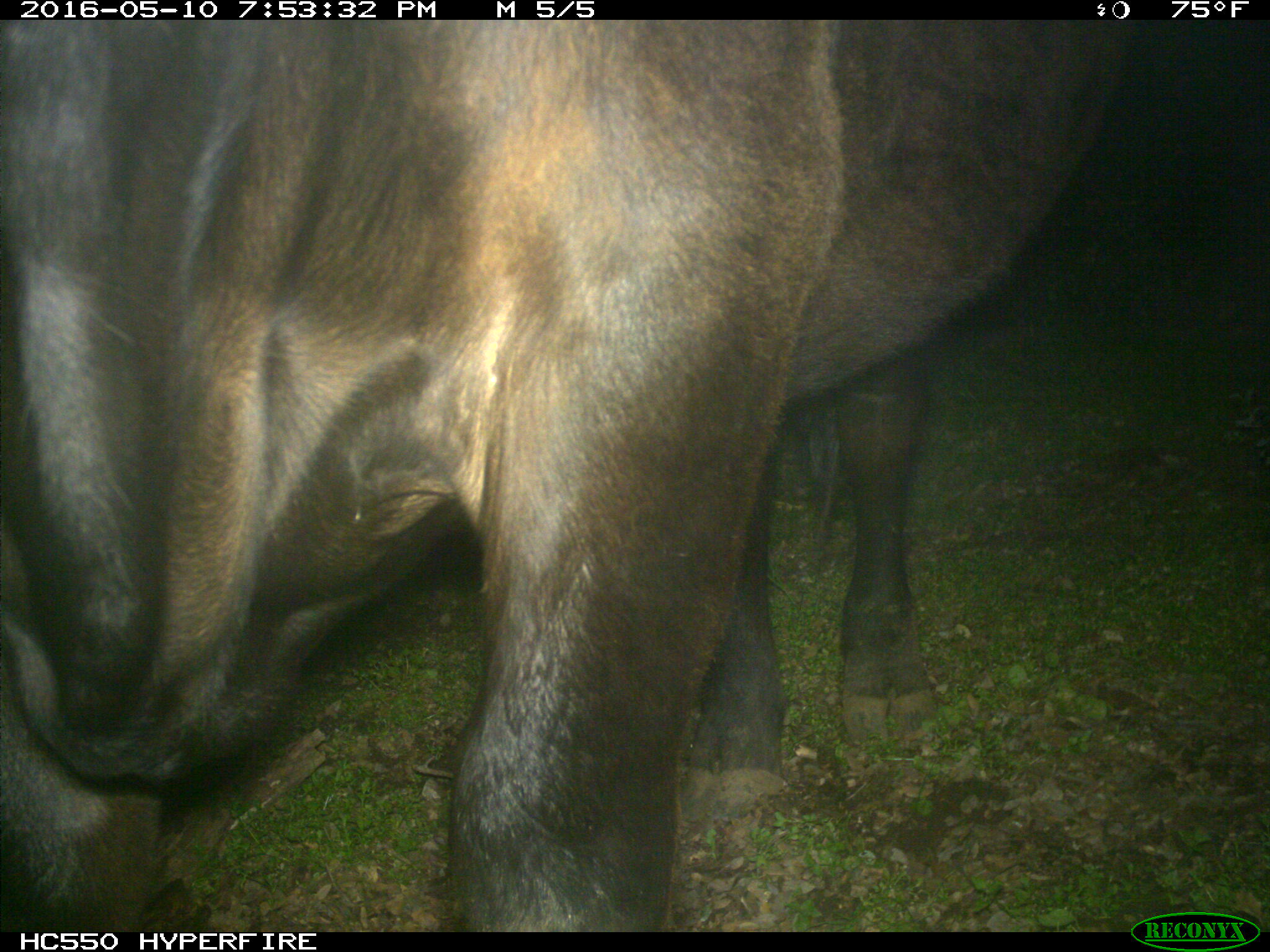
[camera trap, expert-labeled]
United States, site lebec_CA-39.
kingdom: Animalia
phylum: Chordata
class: Mammalia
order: Artiodactyla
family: Bovidae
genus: Bos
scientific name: Bos taurus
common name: domestic cow